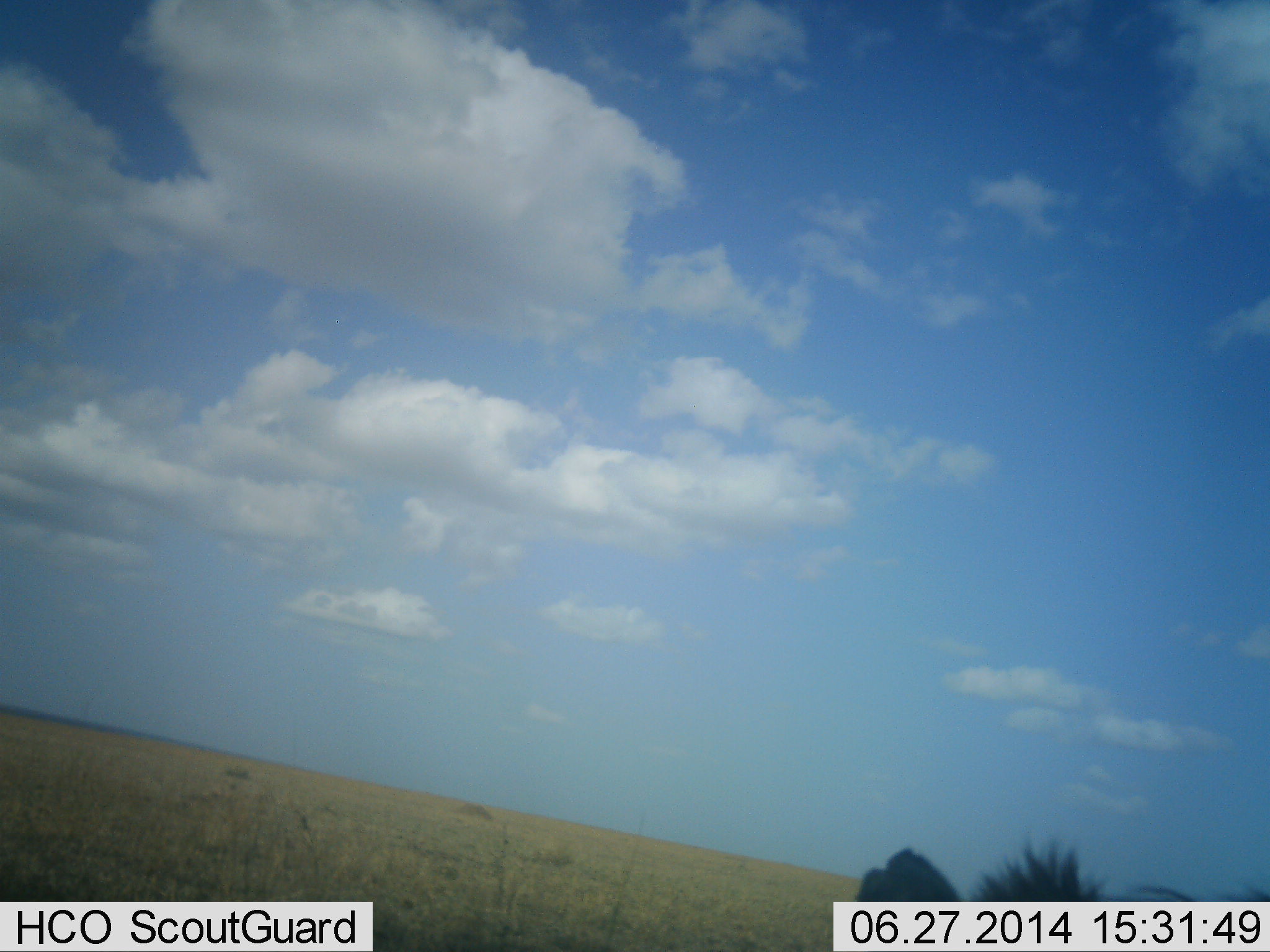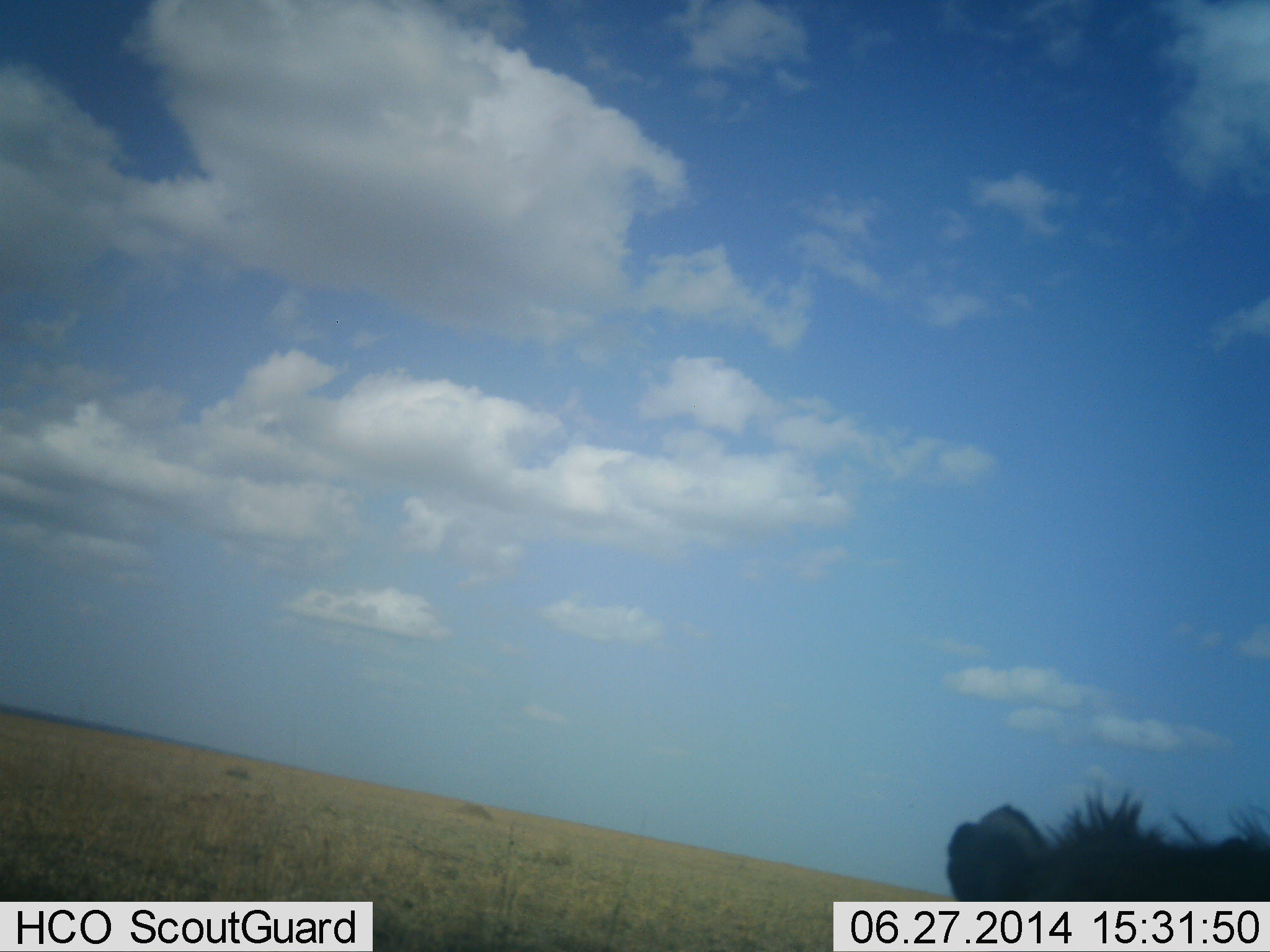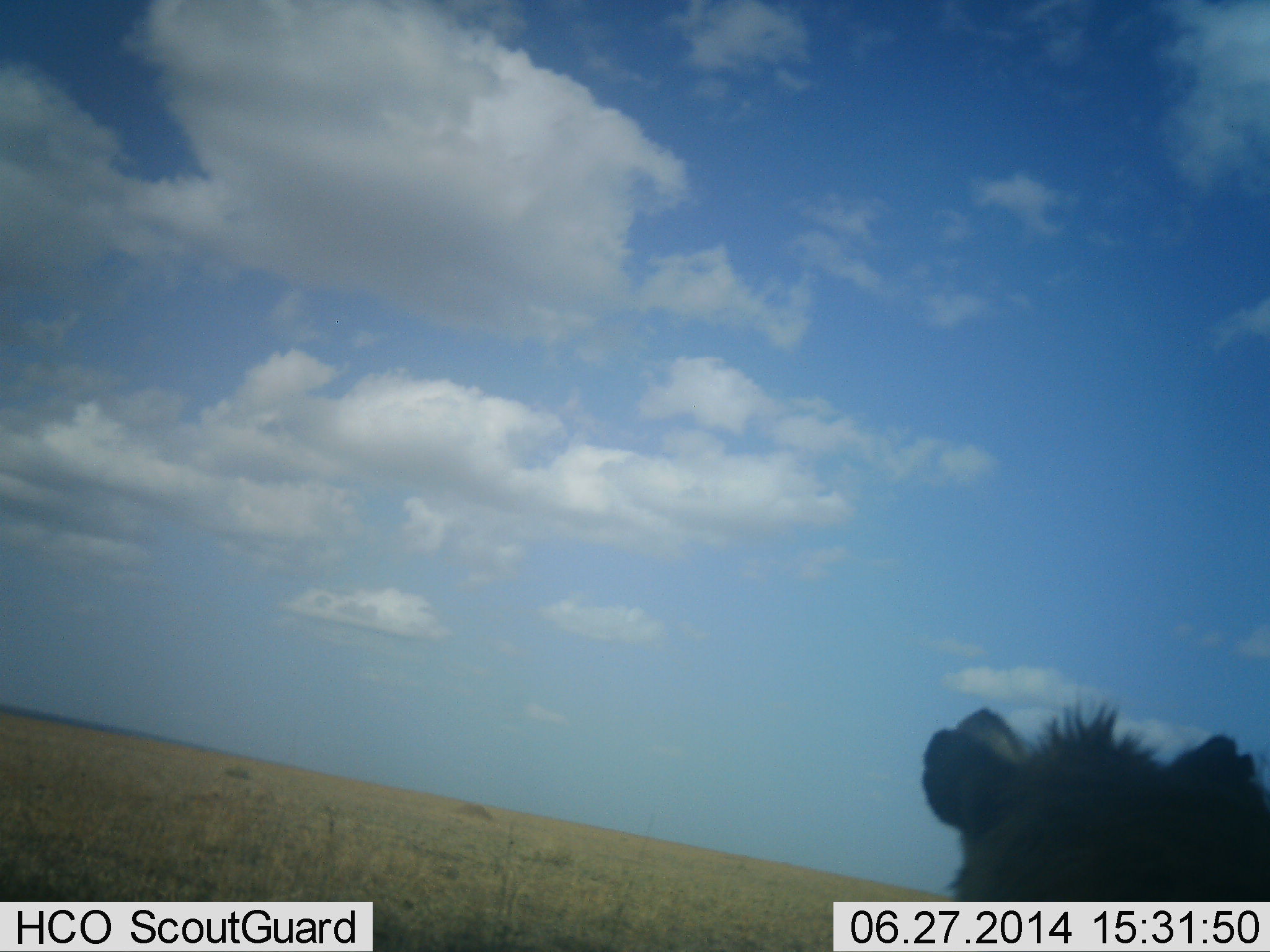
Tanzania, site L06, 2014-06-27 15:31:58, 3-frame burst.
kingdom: Animalia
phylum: Chordata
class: Mammalia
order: Carnivora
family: Hyaenidae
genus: Crocuta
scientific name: Crocuta crocuta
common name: spotted hyena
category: hyenaspotted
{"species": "hyenaspotted (spotted hyena) (Crocuta crocuta)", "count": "1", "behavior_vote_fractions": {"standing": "78%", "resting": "0%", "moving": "11%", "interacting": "11%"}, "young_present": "0%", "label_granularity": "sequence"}